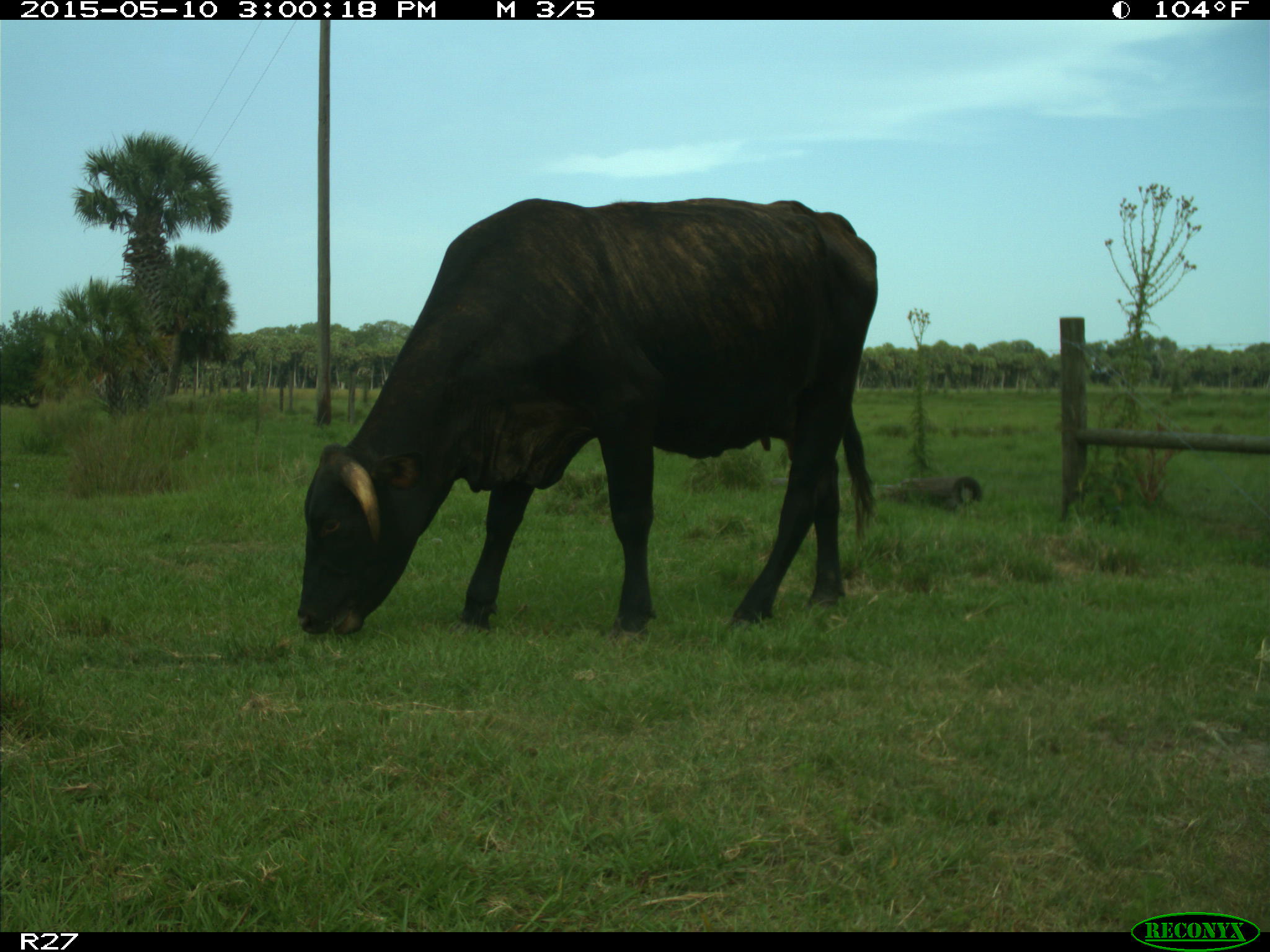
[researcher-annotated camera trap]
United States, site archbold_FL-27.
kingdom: Animalia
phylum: Chordata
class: Mammalia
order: Artiodactyla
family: Bovidae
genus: Bos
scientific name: Bos taurus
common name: domestic cow